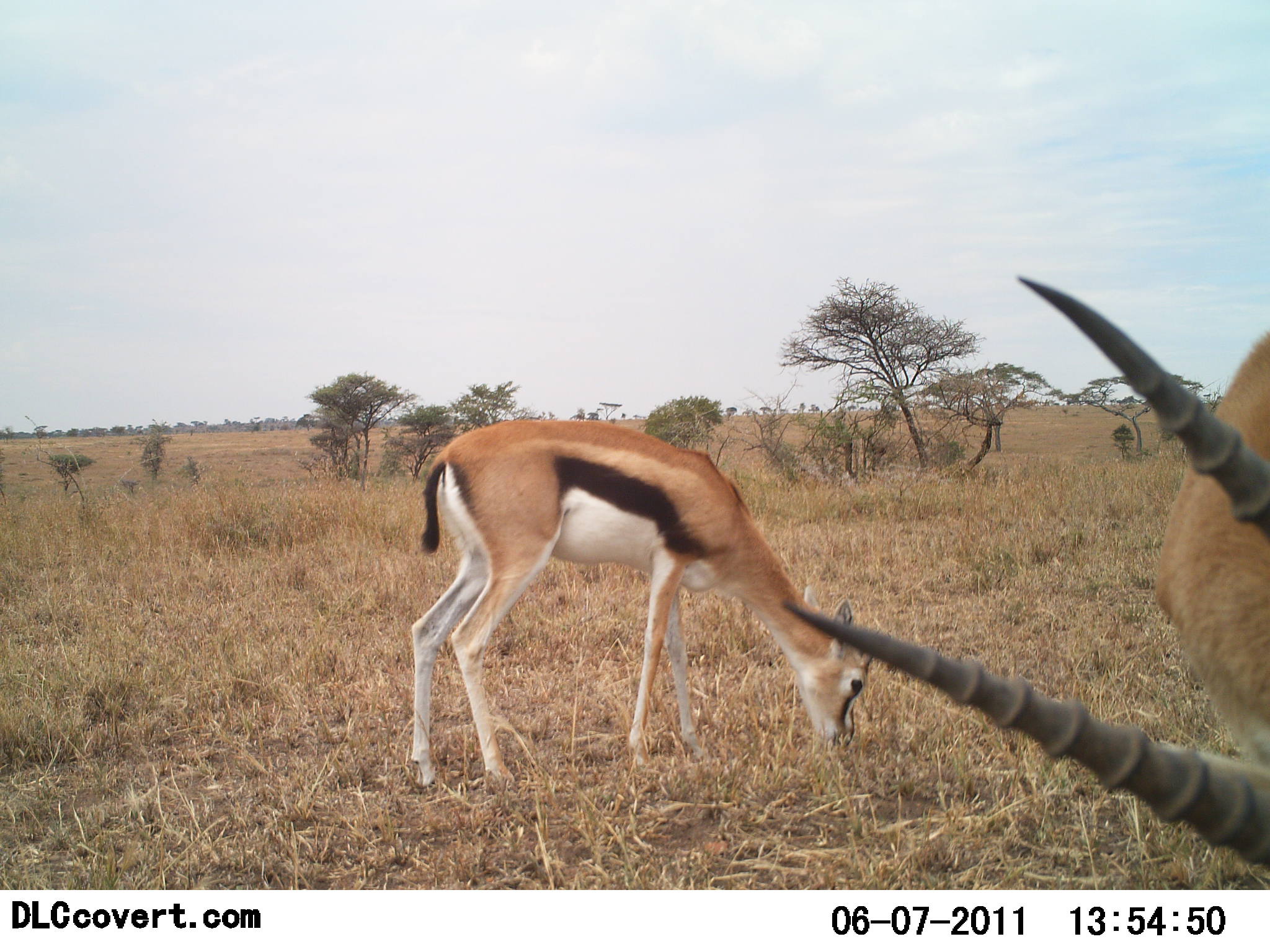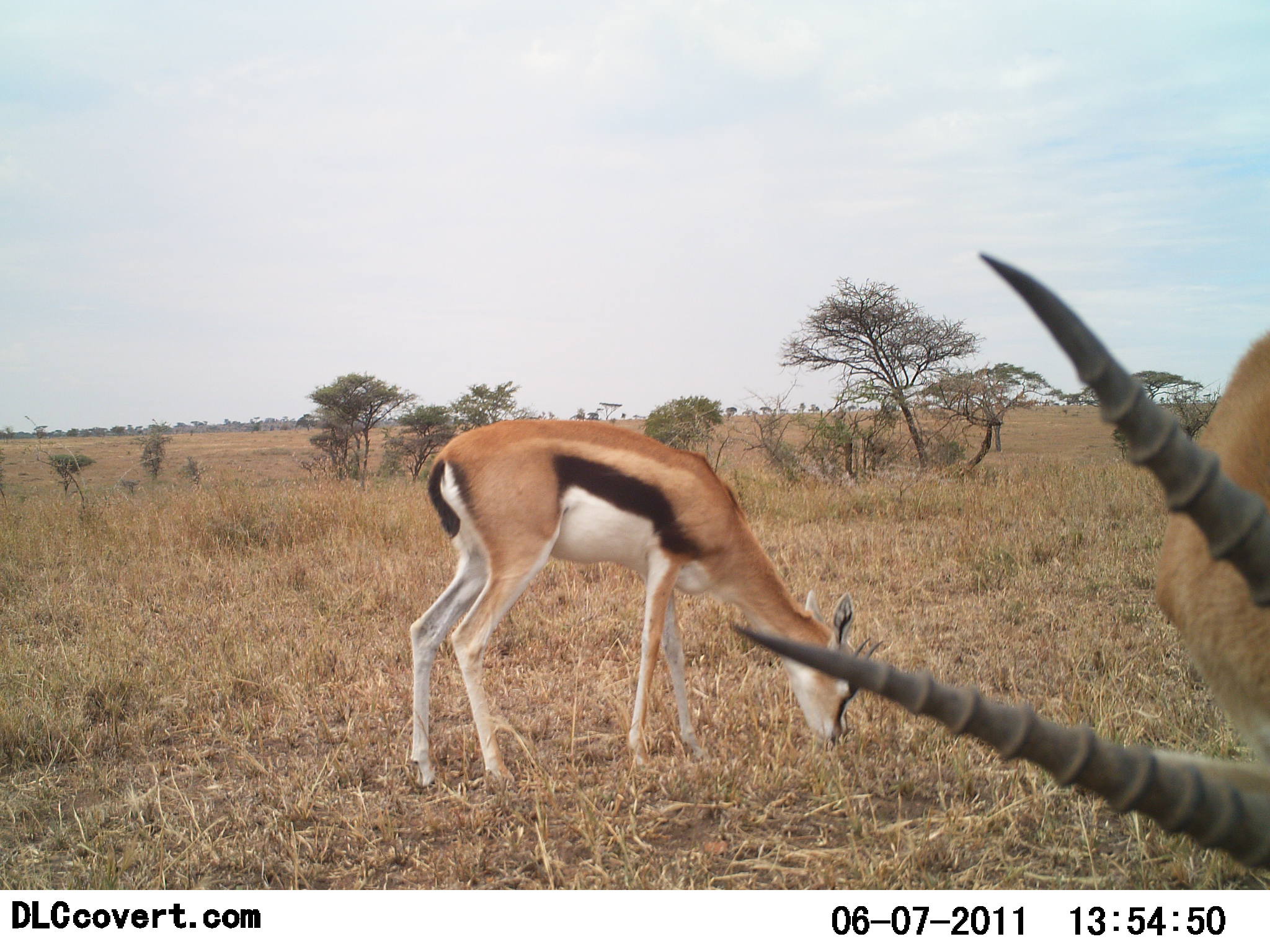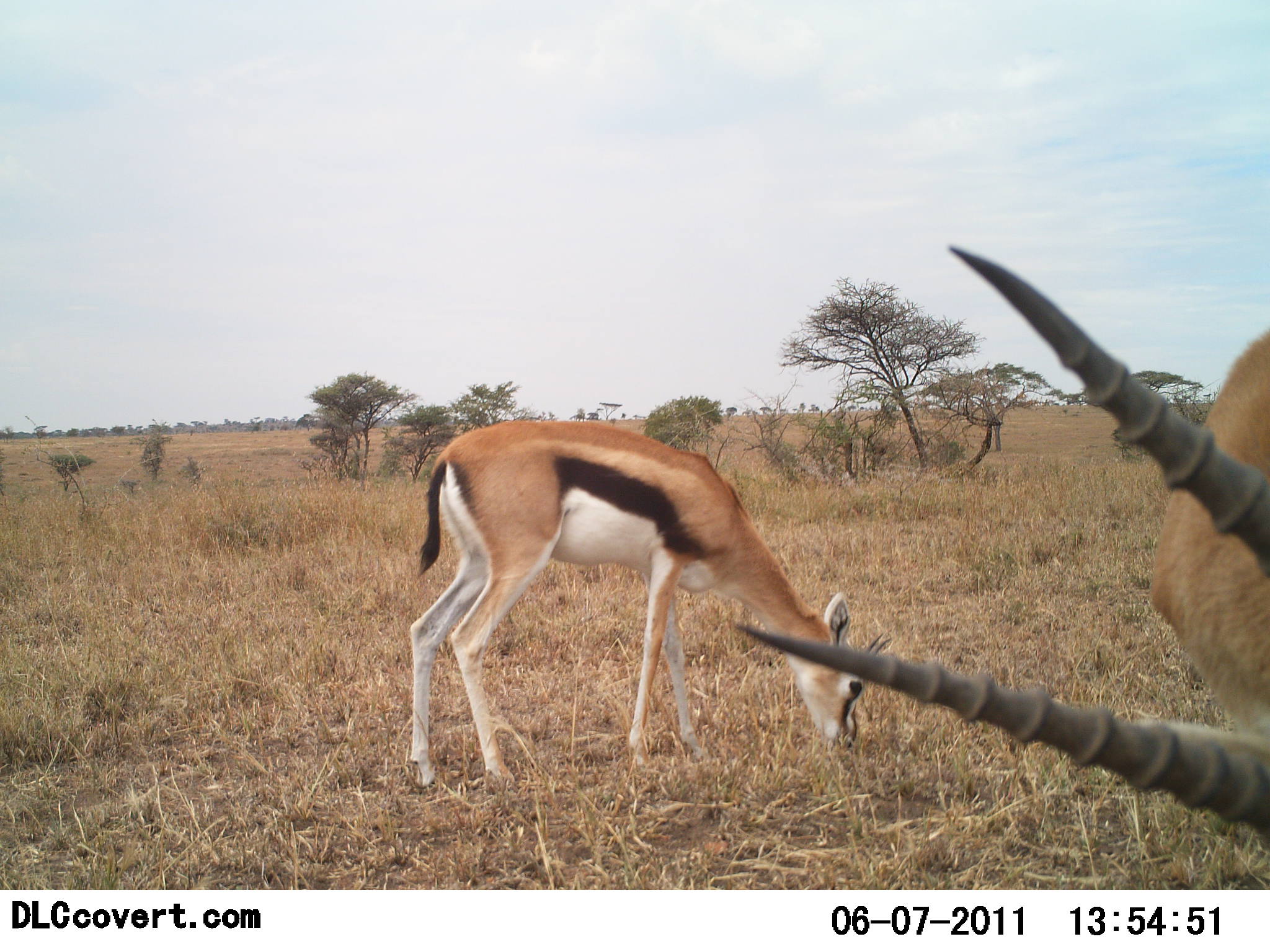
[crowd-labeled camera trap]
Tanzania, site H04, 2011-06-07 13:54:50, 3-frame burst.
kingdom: Animalia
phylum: Chordata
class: Mammalia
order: Artiodactyla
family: Bovidae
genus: Eudorcas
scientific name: Eudorcas thomsonii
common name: thomson's gazelle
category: gazellethomsons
Gazellethomsons (thomson's gazelle) (Eudorcas thomsonii), count 2. Behavior (volunteer vote fractions): standing 20%, resting 0%, moving 0%, interacting 0%. Young present (vote fraction): 0%. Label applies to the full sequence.